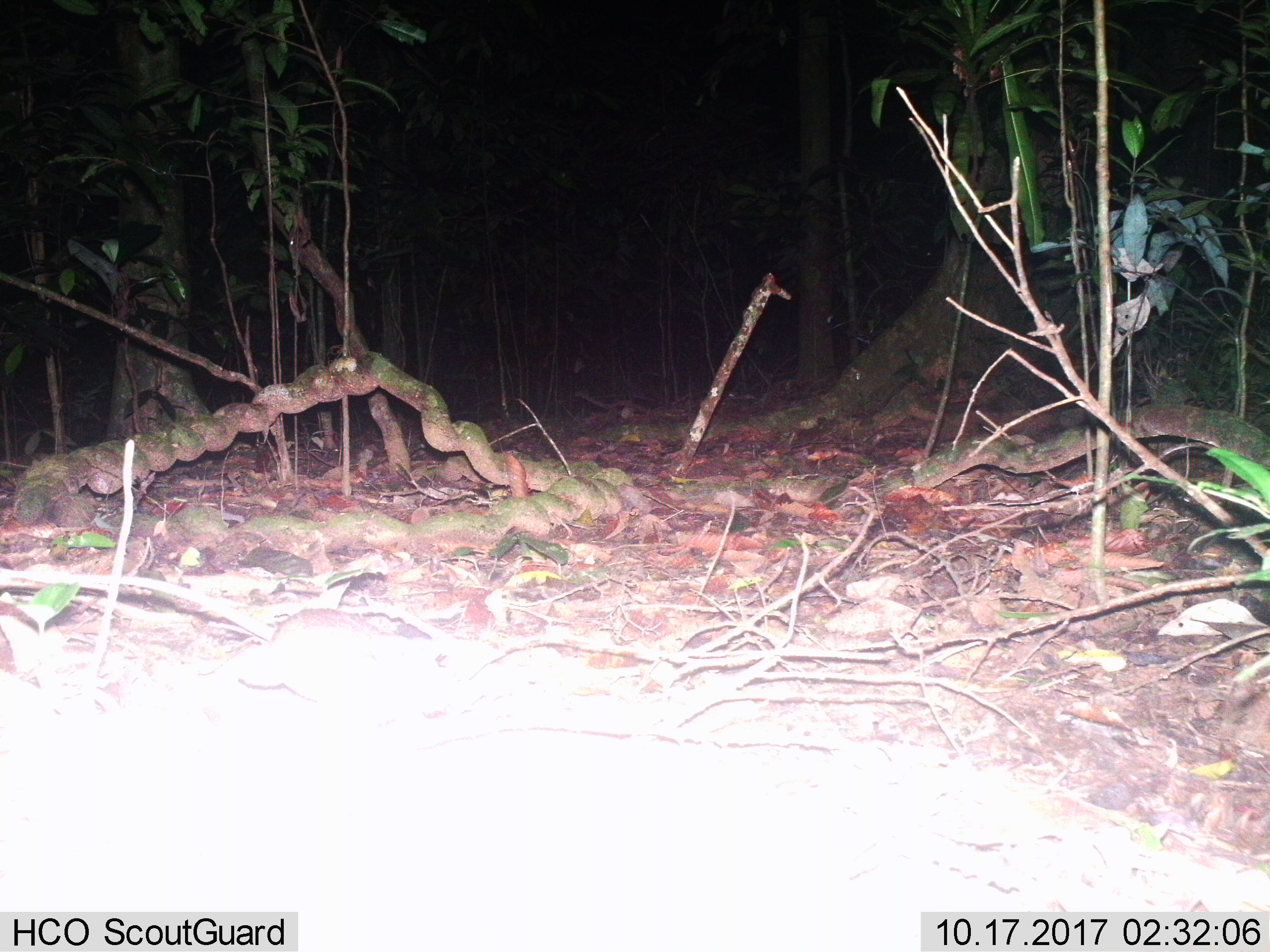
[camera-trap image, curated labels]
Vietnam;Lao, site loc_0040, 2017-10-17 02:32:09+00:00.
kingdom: Animalia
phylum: Chordata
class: Mammalia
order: Rodentia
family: Muridae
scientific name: Muridae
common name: old-world mice and rats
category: unidentified murid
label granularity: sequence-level